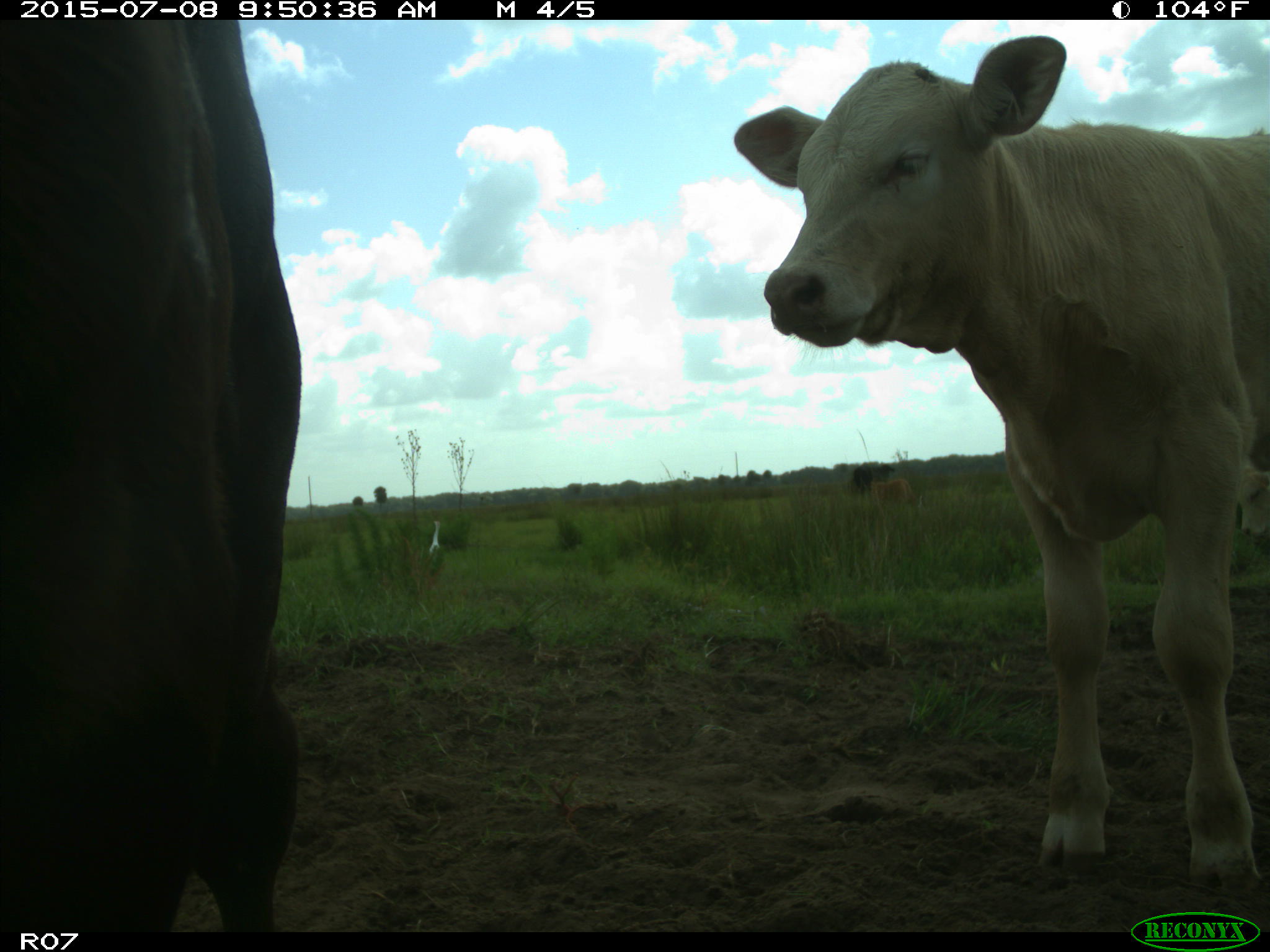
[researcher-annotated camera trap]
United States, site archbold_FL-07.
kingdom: Animalia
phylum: Chordata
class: Mammalia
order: Artiodactyla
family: Bovidae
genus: Bos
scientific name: Bos taurus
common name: domestic cow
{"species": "Bos taurus (domestic cow)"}